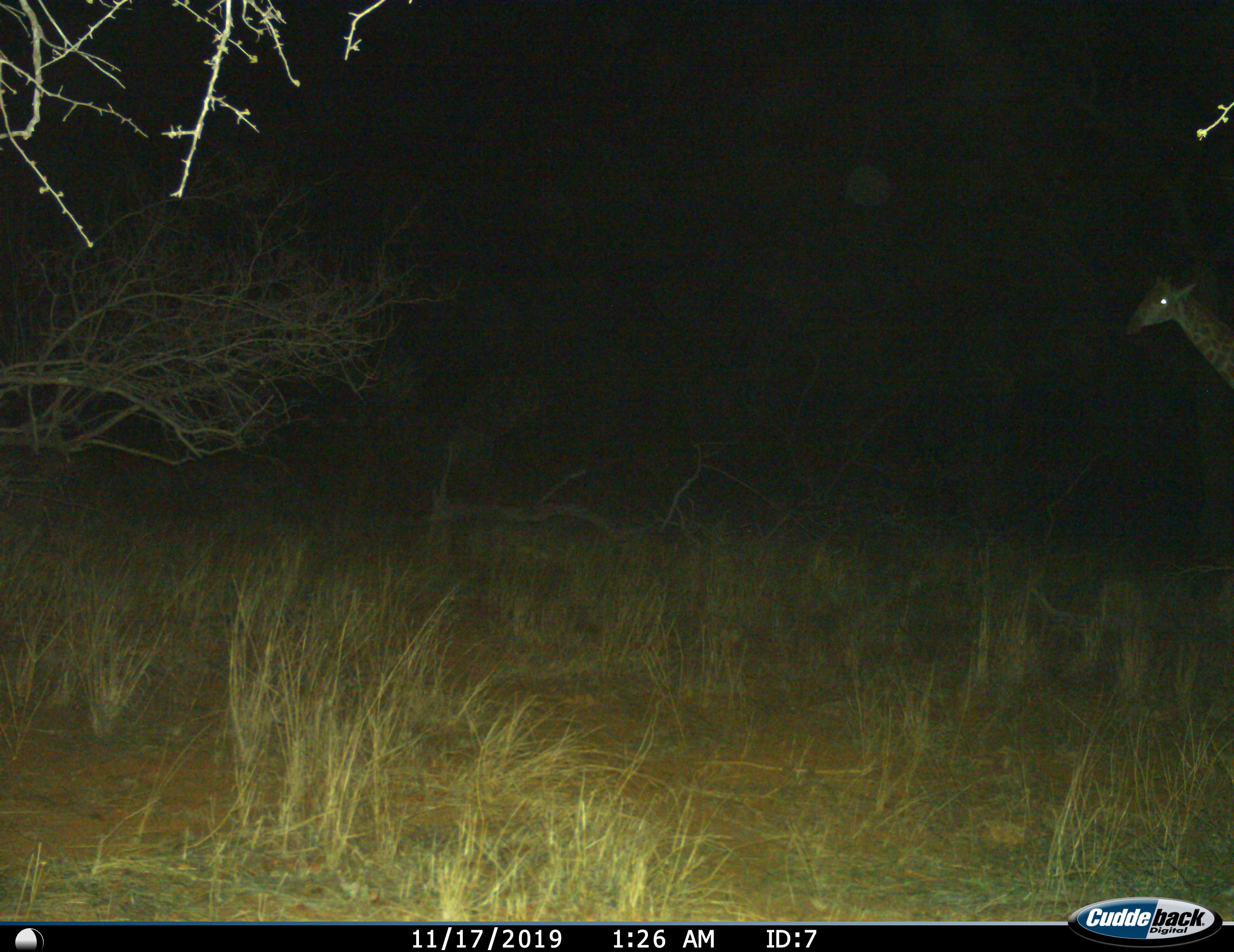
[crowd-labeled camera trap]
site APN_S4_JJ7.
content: unidentified animal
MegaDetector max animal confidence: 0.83